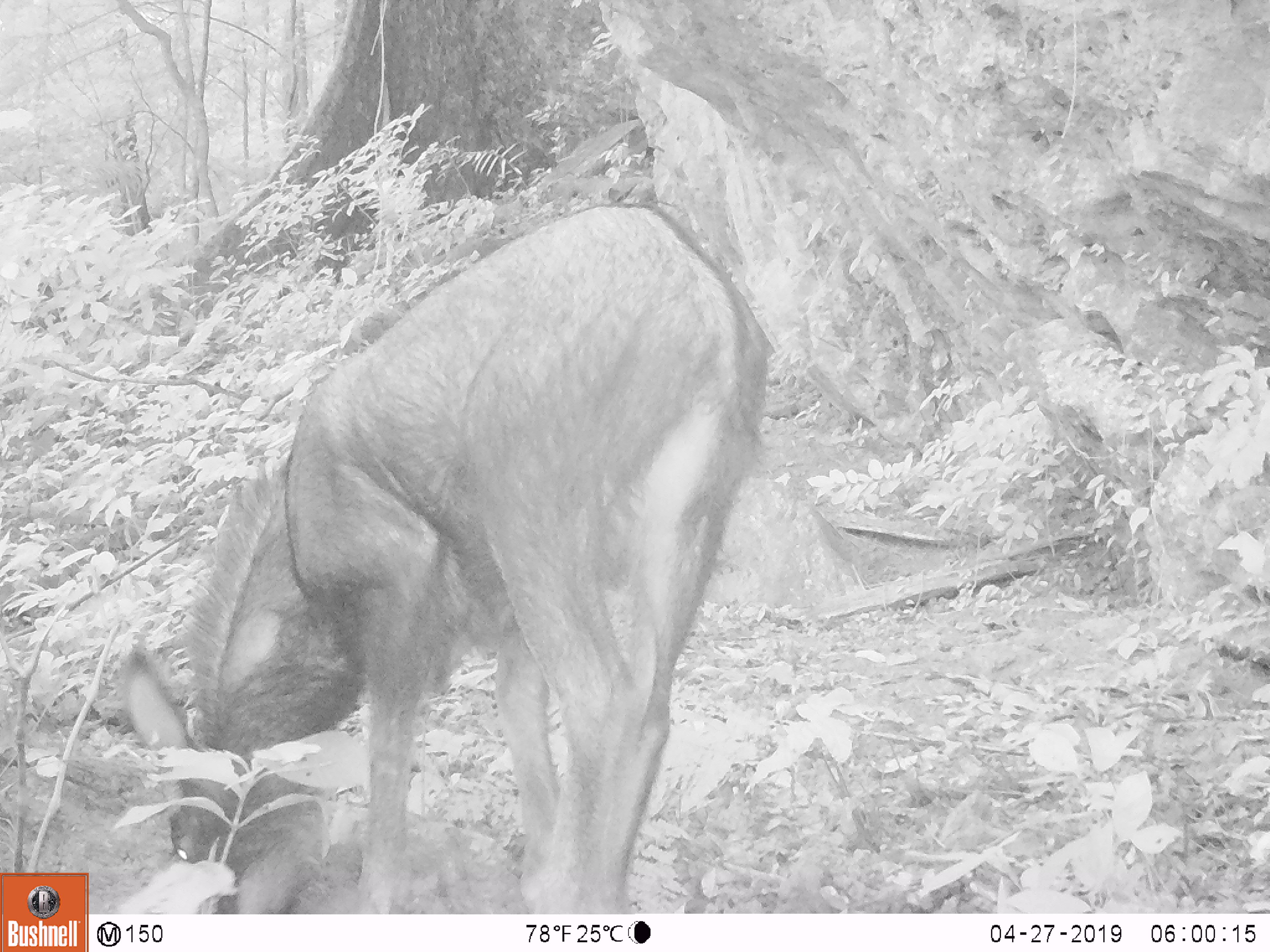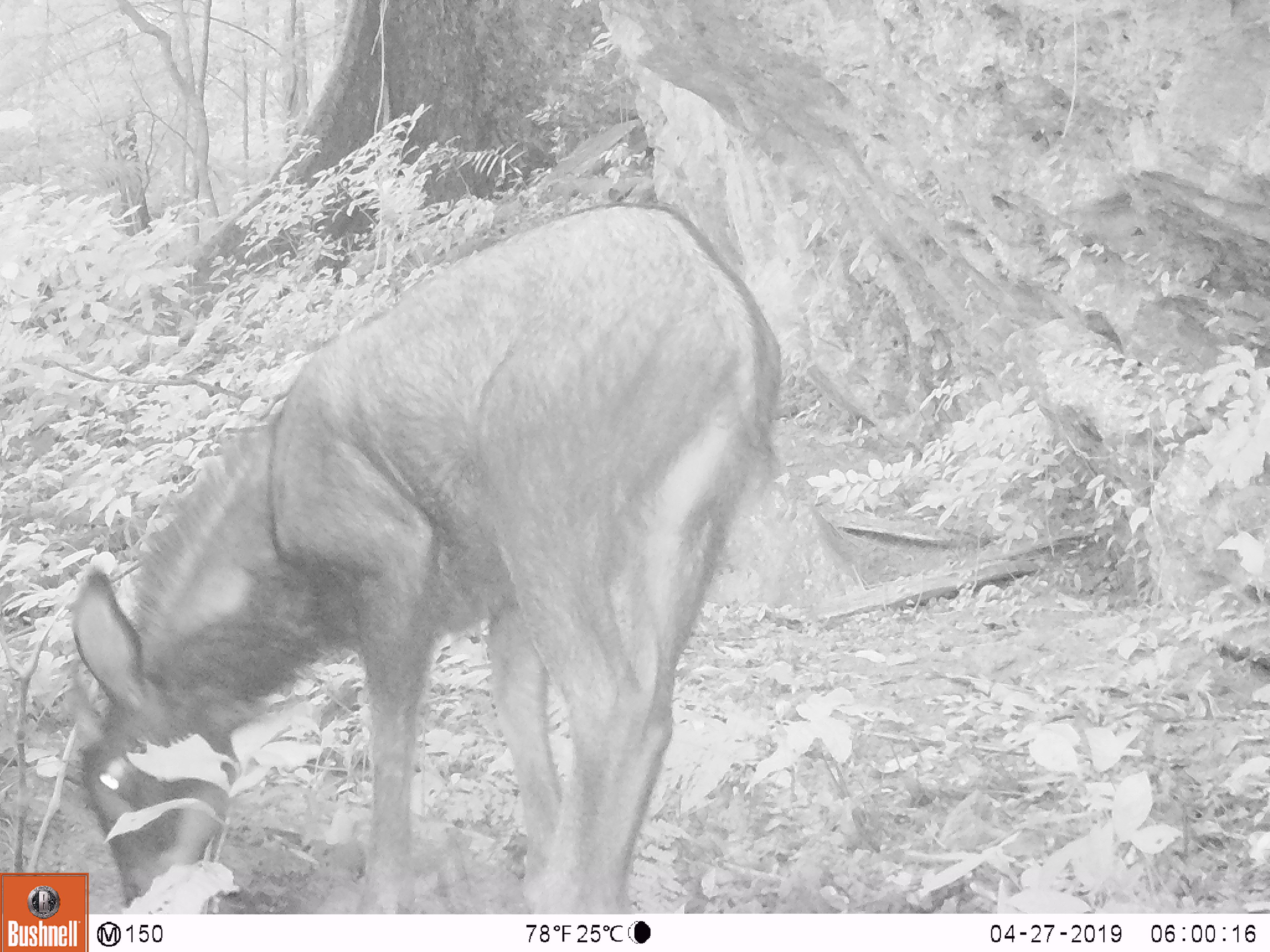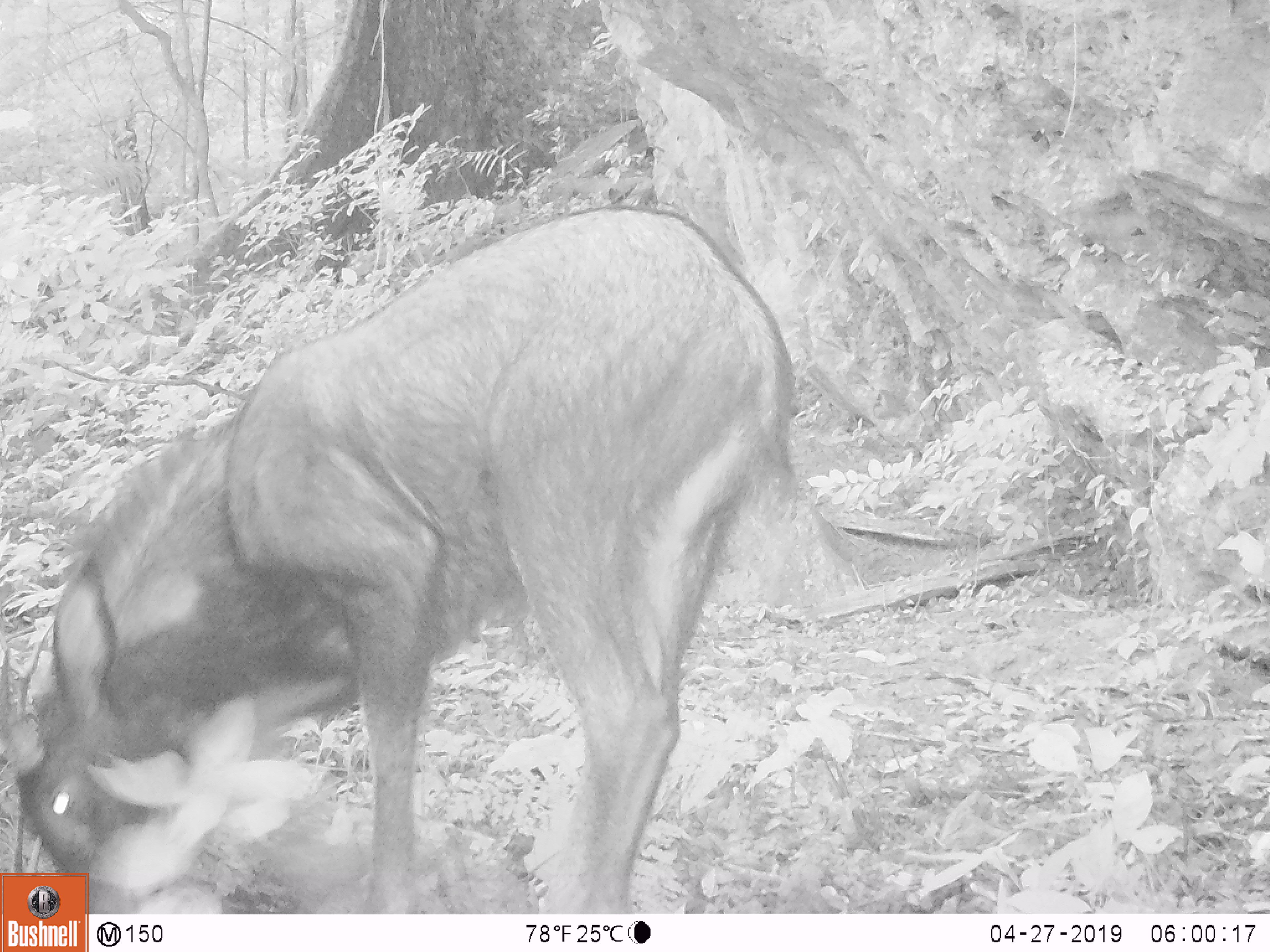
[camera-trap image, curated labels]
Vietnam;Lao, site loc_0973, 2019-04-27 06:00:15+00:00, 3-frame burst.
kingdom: Animalia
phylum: Chordata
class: Mammalia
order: Artiodactyla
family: Bovidae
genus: Capricornis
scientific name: Capricornis sumatraensis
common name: chinese serow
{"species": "chinese serow (Capricornis sumatraensis)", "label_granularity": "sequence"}